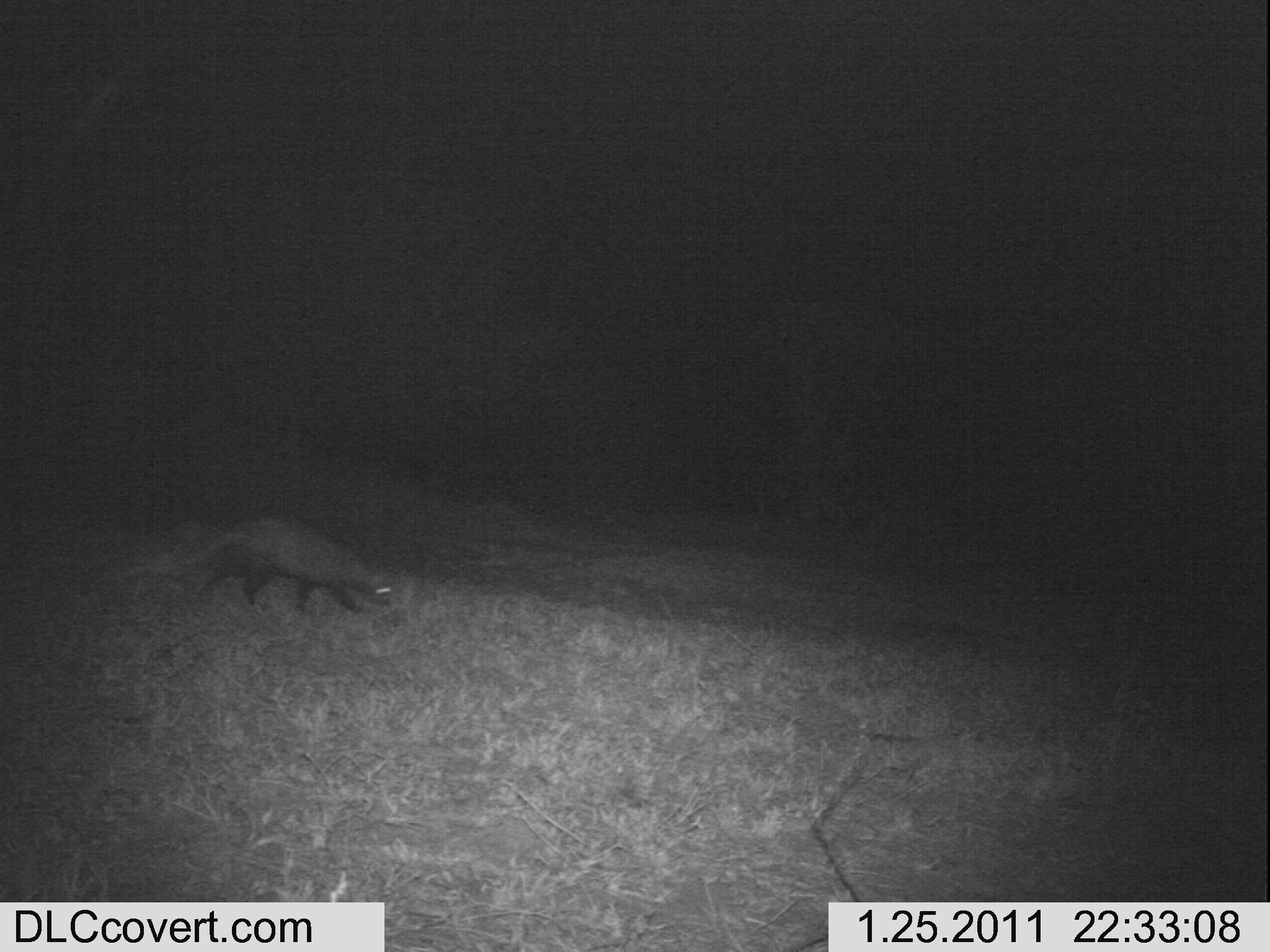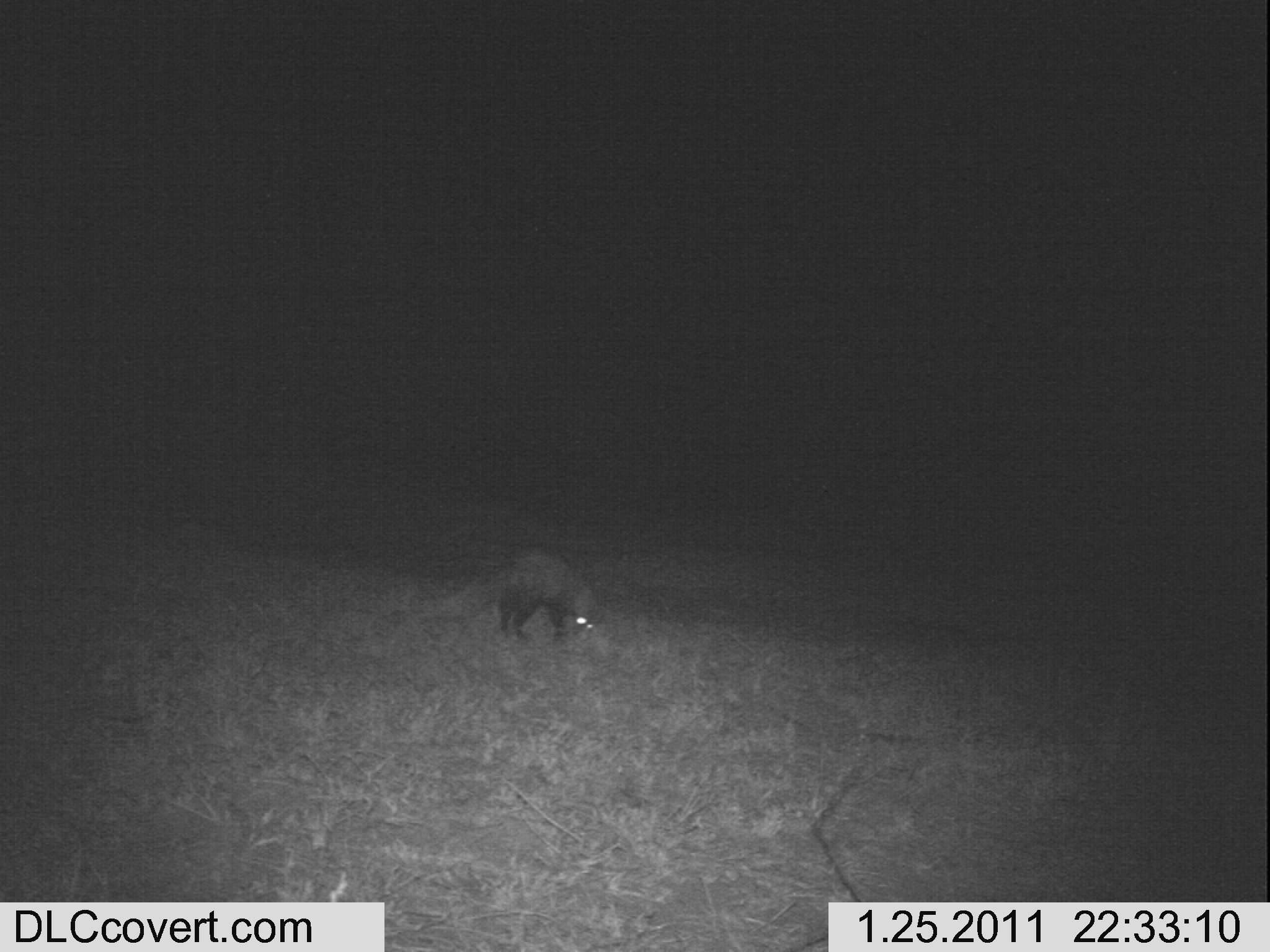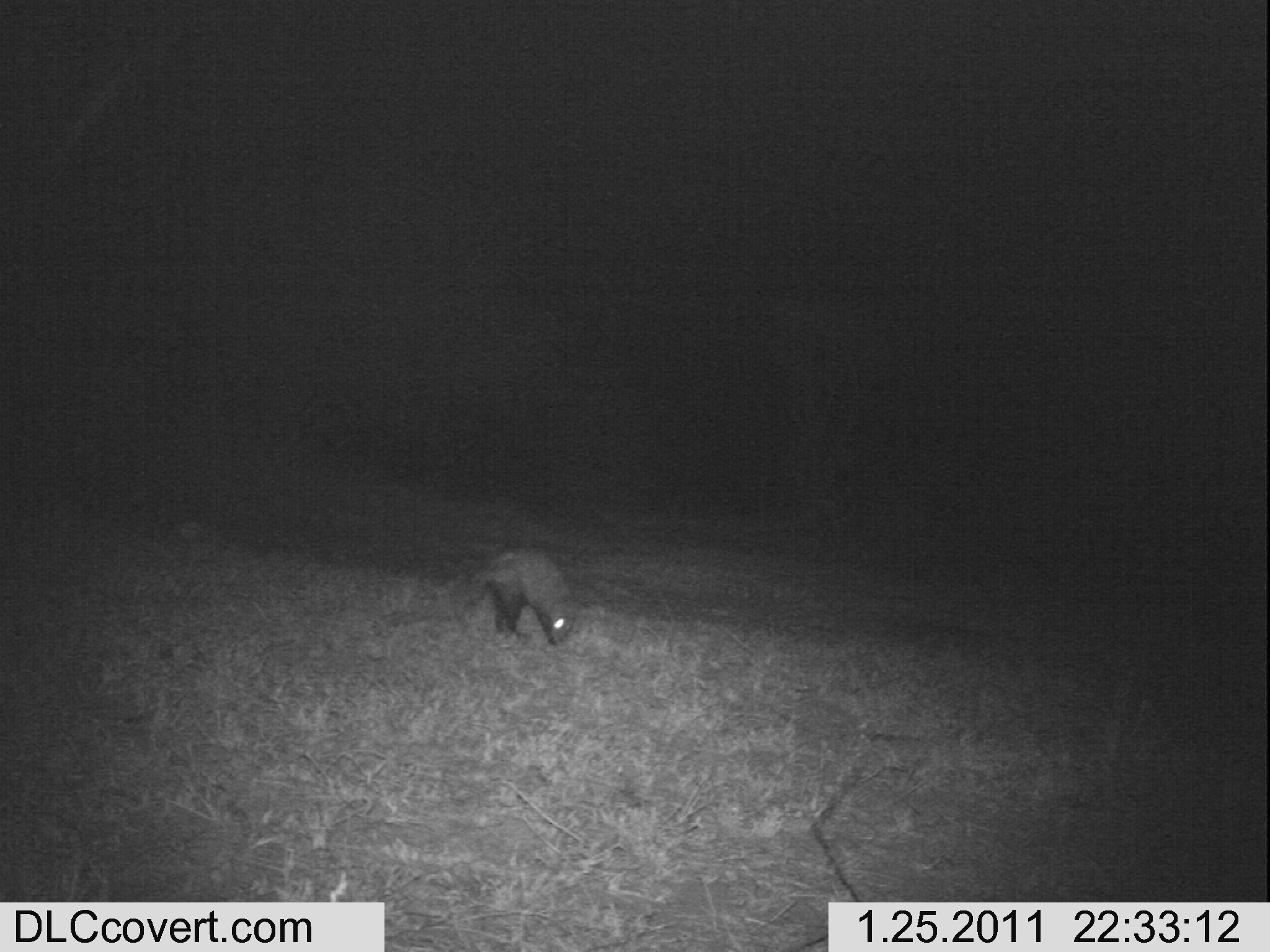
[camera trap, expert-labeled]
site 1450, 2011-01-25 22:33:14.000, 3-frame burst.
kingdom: Animalia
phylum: Chordata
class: Mammalia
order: Carnivora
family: Herpestidae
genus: Ichneumia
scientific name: Ichneumia albicauda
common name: white-tailed mongoose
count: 1